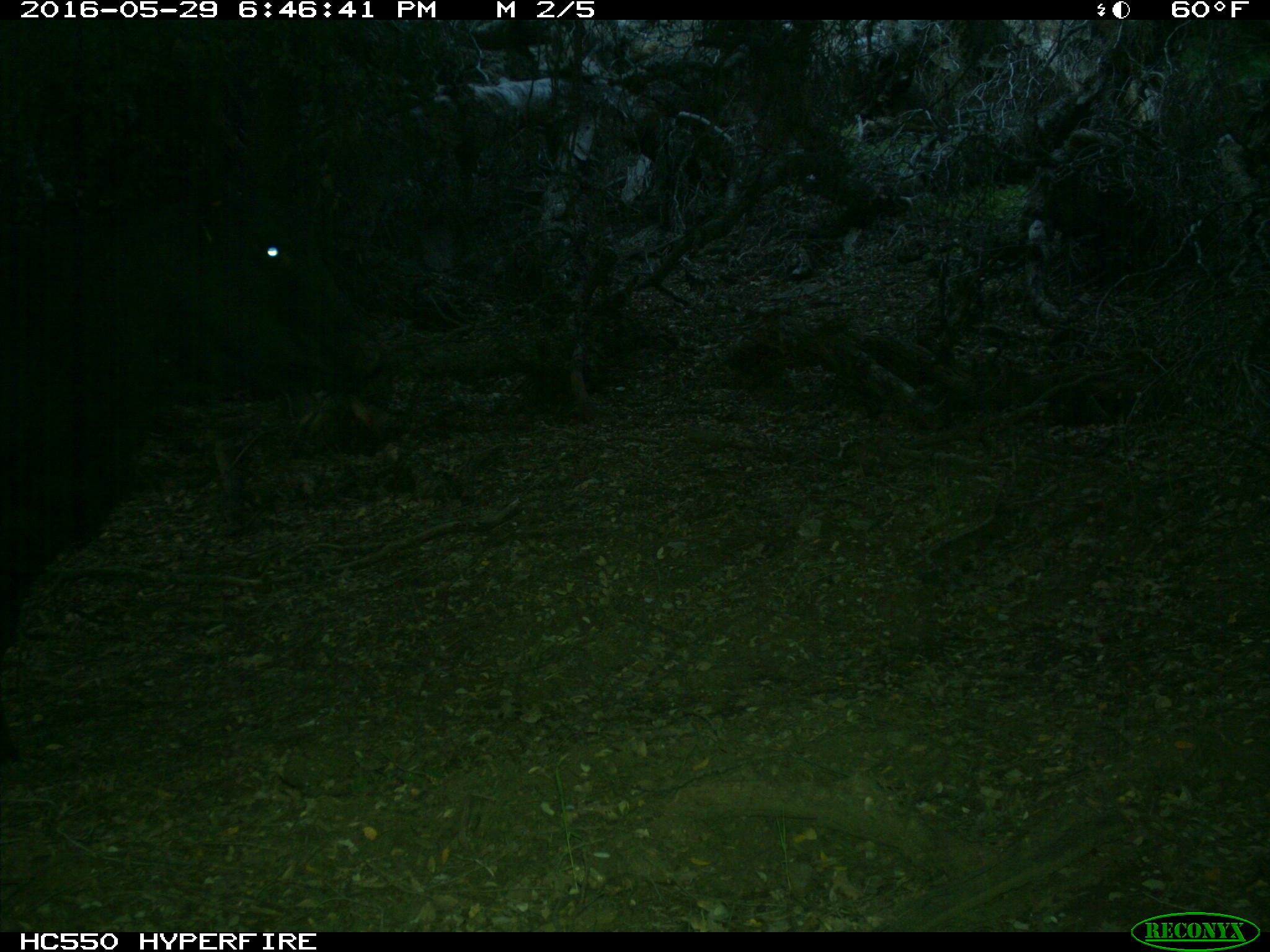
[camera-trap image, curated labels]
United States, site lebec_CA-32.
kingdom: Animalia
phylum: Chordata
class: Mammalia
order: Artiodactyla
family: Bovidae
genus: Bos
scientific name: Bos taurus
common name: domestic cow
Bos taurus (domestic cow).